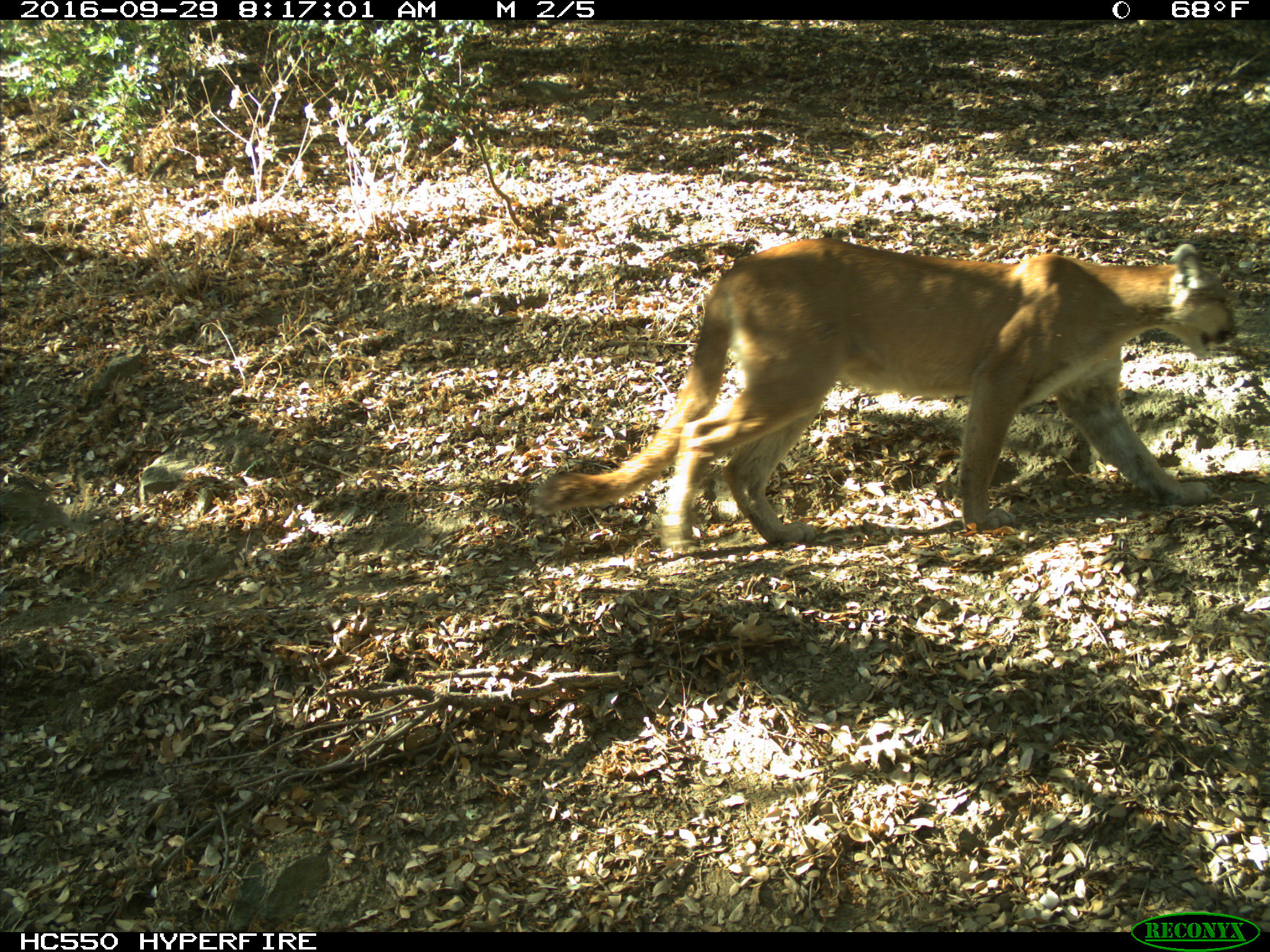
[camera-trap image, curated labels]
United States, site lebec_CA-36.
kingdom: Animalia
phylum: Chordata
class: Mammalia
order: Carnivora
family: Felidae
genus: Puma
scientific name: Puma concolor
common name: mountain lion